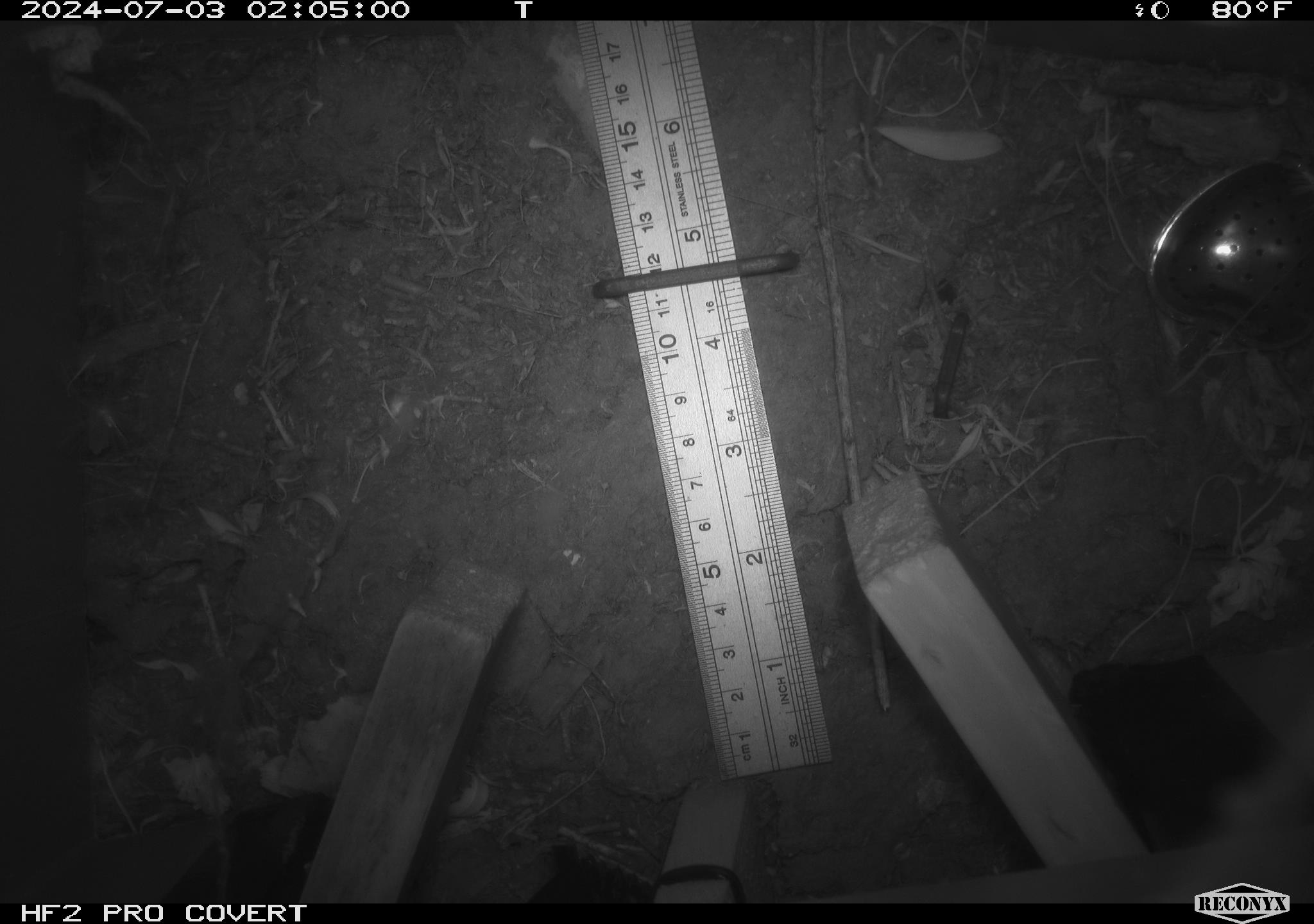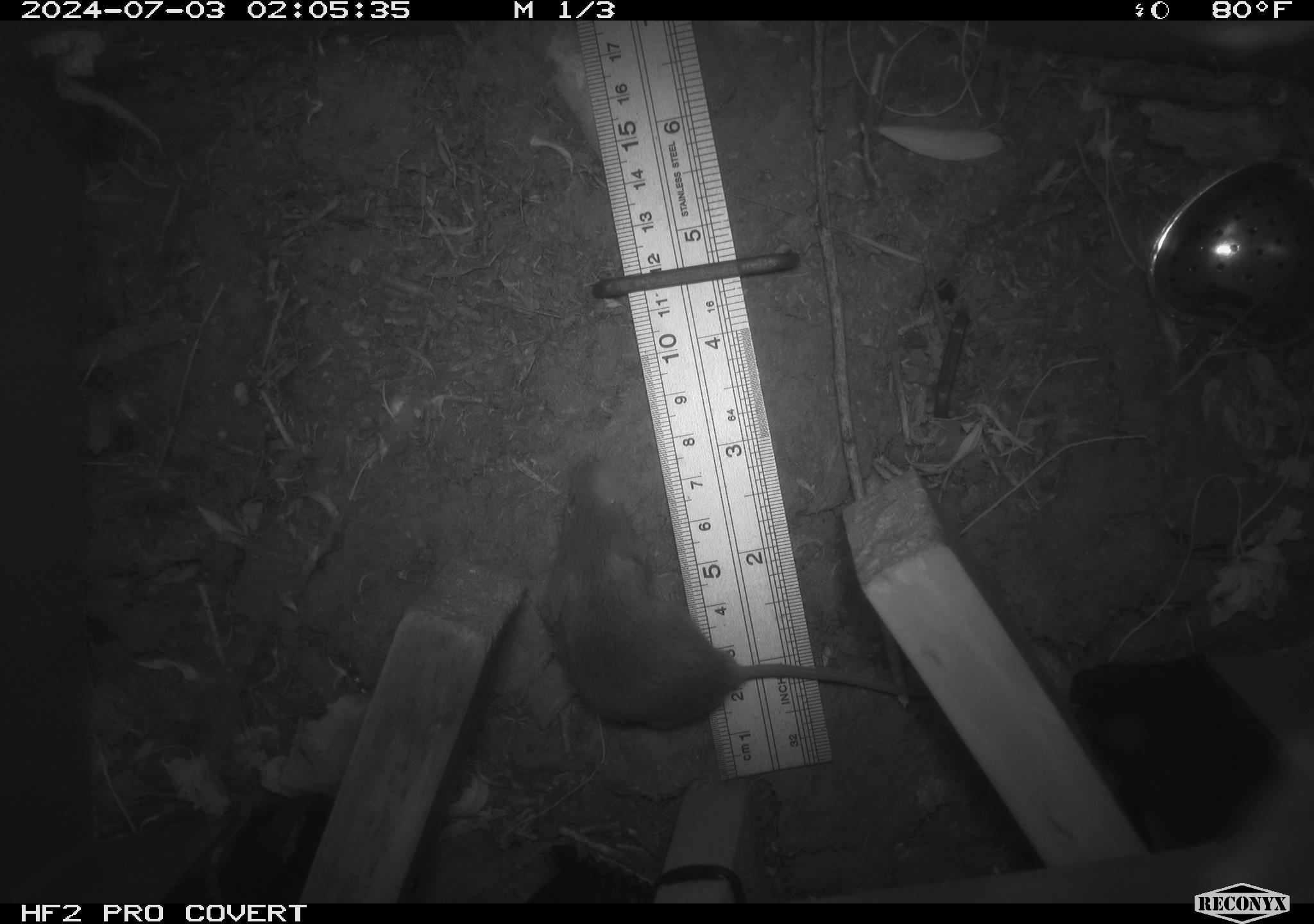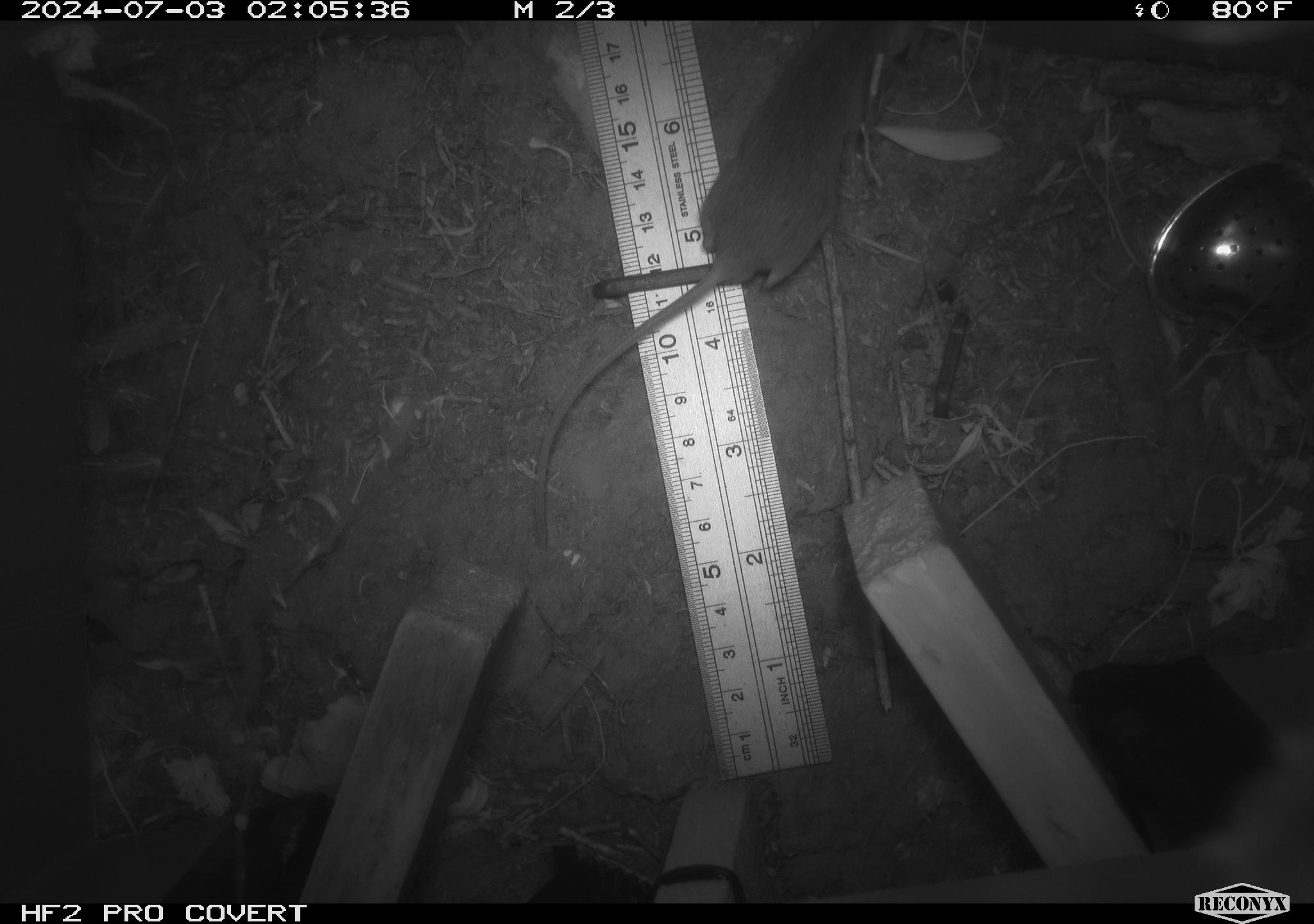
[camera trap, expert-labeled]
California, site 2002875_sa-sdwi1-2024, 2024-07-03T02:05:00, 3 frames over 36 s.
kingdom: Animalia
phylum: Chordata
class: Mammalia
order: Rodentia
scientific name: Rodentia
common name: mouse species